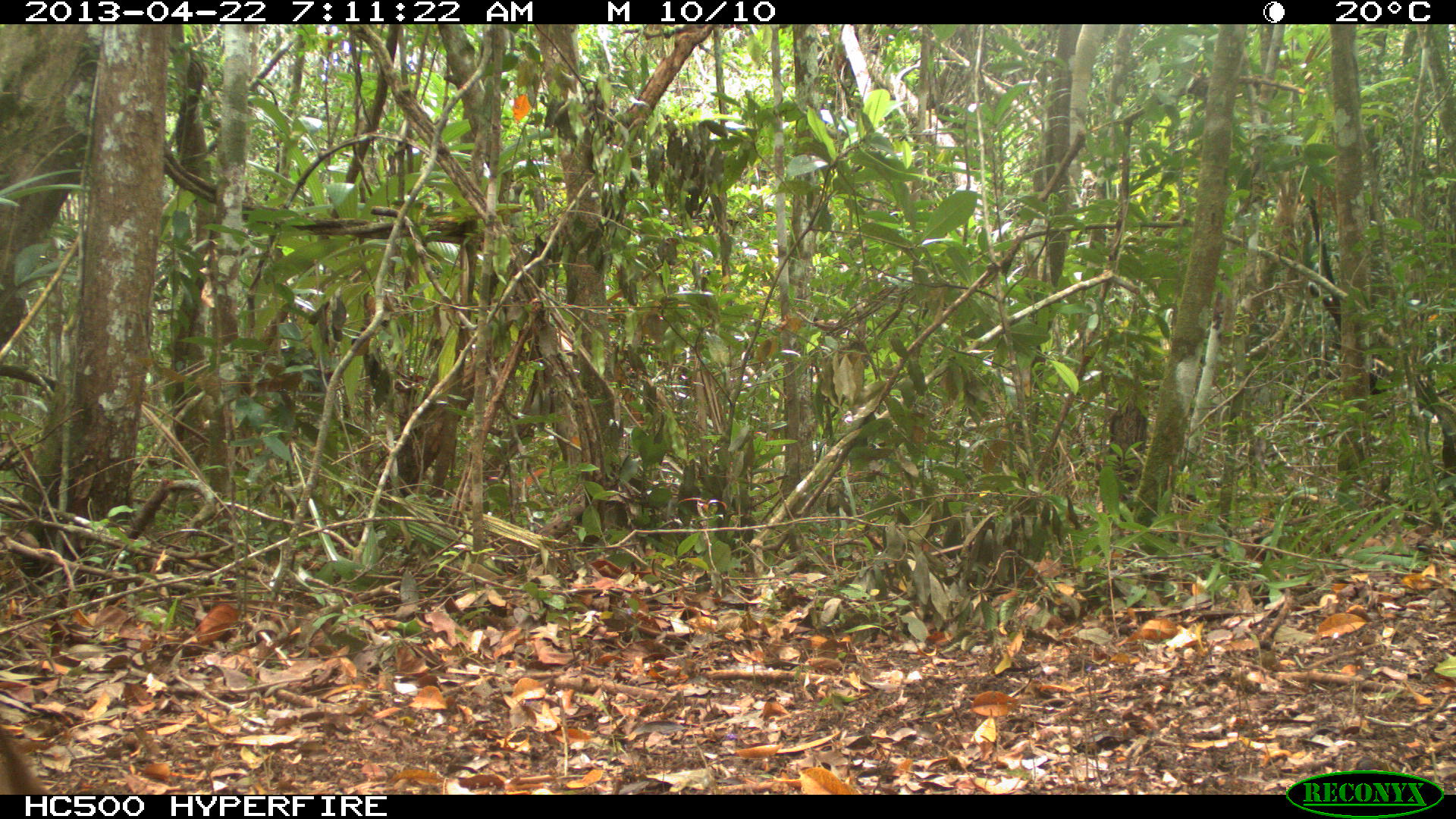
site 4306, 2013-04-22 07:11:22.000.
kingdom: Animalia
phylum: Chordata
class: Mammalia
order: Artiodactyla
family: Cervidae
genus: Odocoileus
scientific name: Odocoileus virginianus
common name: white-tailed deer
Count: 1.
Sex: female.